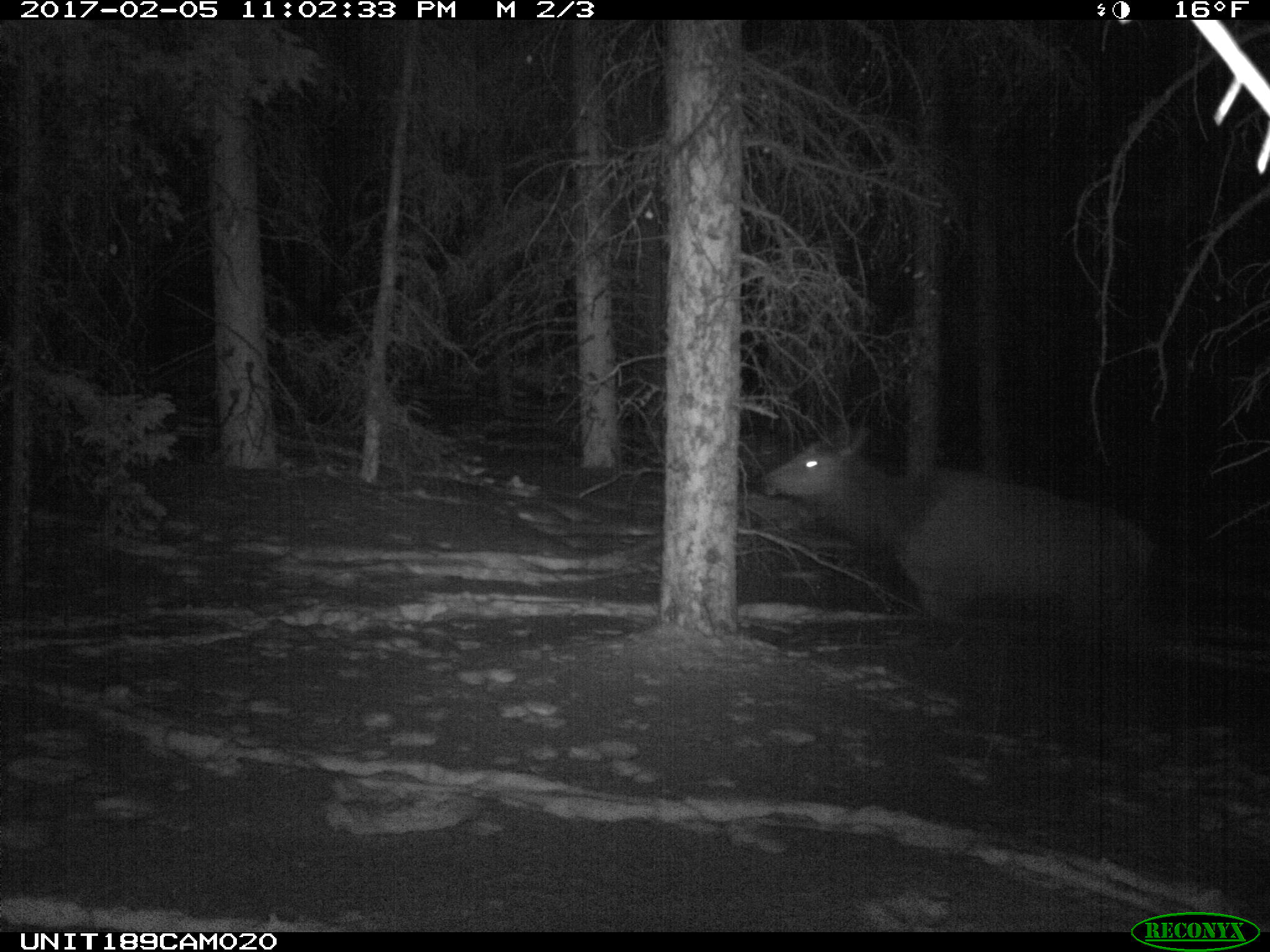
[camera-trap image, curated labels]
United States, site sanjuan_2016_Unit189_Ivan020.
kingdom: Animalia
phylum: Chordata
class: Mammalia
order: Artiodactyla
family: Cervidae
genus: Cervus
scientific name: Cervus elaphus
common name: red deer